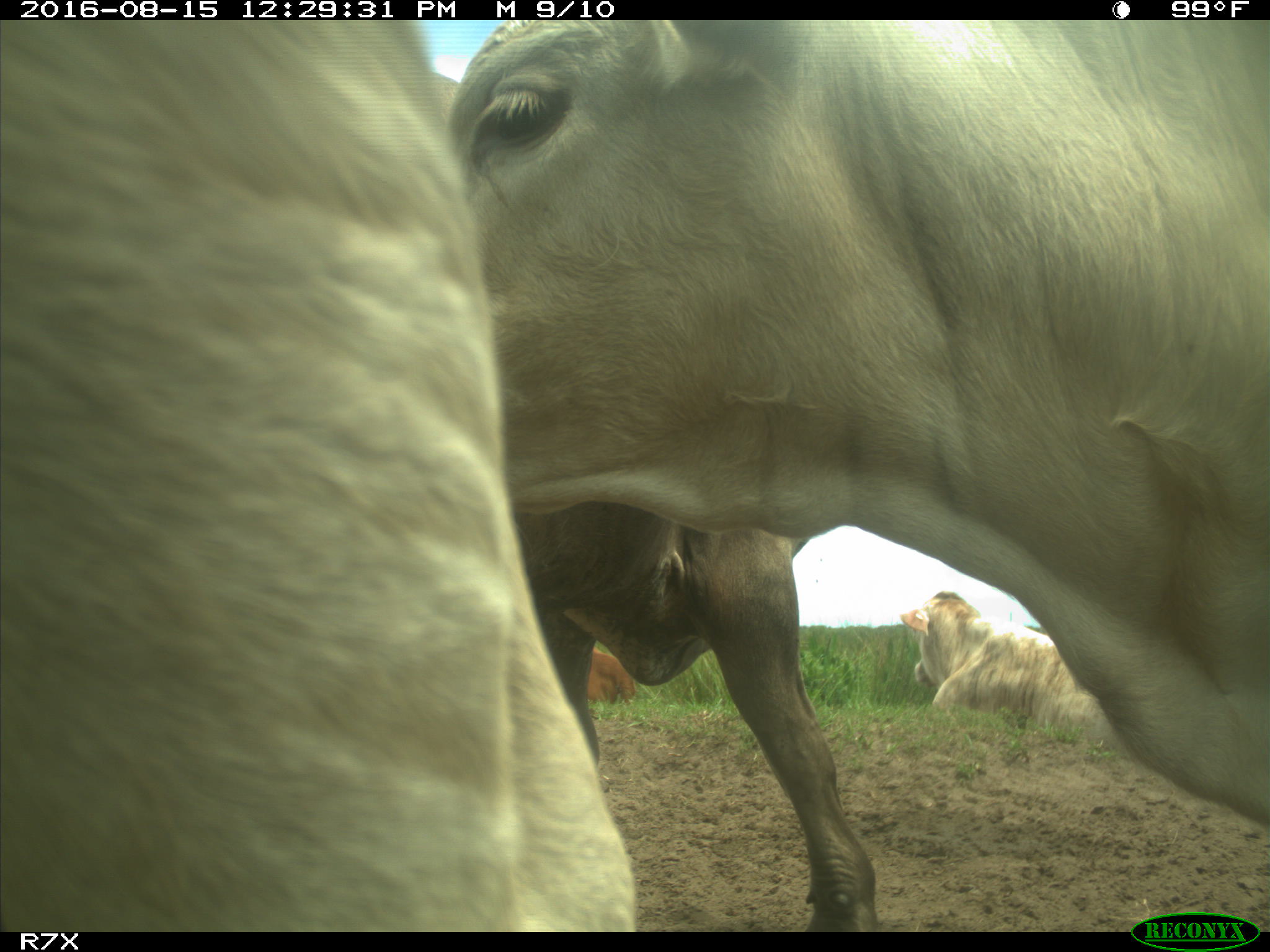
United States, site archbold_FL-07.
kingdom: Animalia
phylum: Chordata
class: Mammalia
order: Artiodactyla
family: Bovidae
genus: Bos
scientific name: Bos taurus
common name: domestic cow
Bos taurus (domestic cow).